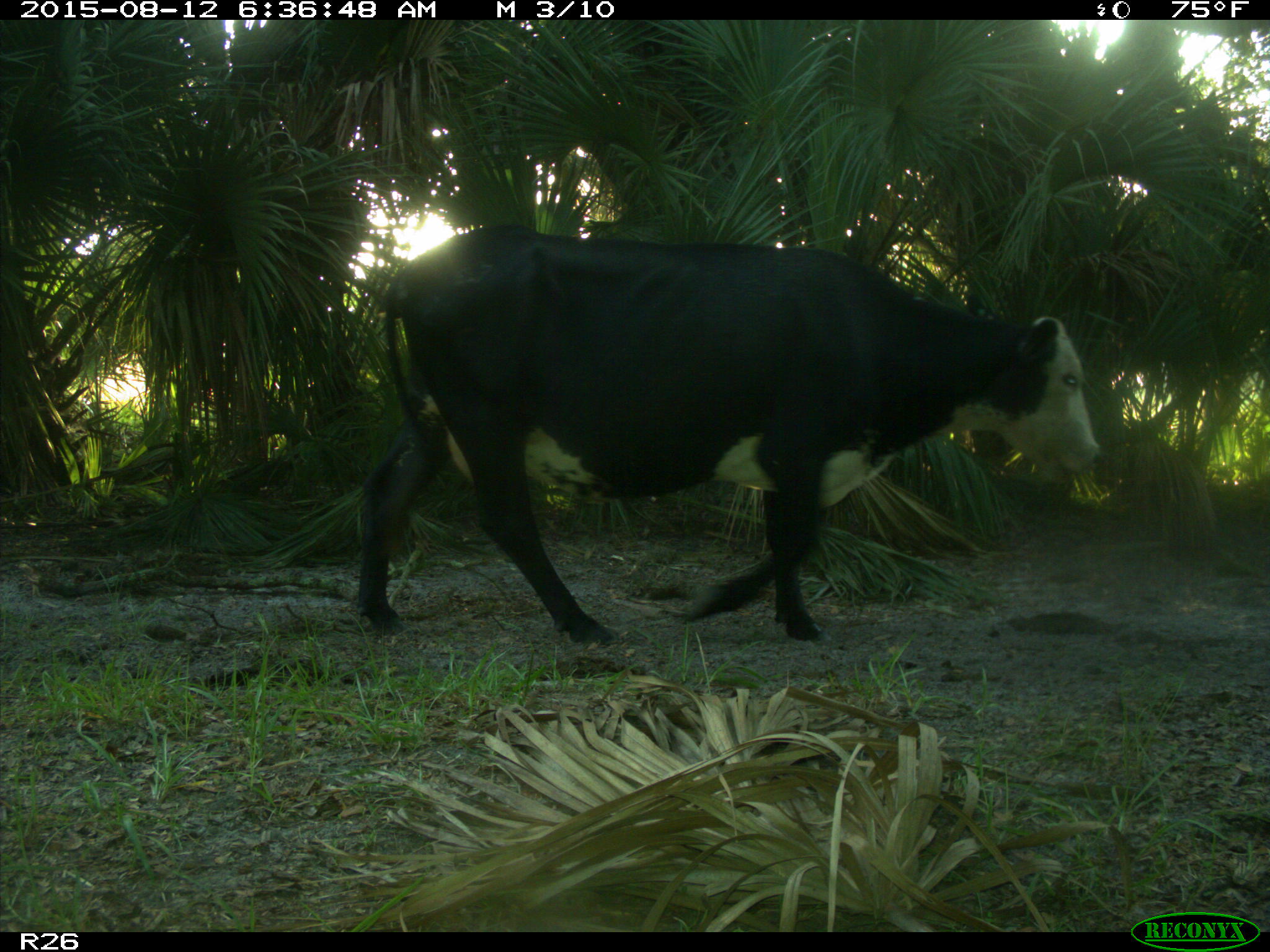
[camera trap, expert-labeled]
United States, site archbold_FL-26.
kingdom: Animalia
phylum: Chordata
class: Mammalia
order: Artiodactyla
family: Bovidae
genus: Bos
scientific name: Bos taurus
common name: domestic cow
Bos taurus (domestic cow).